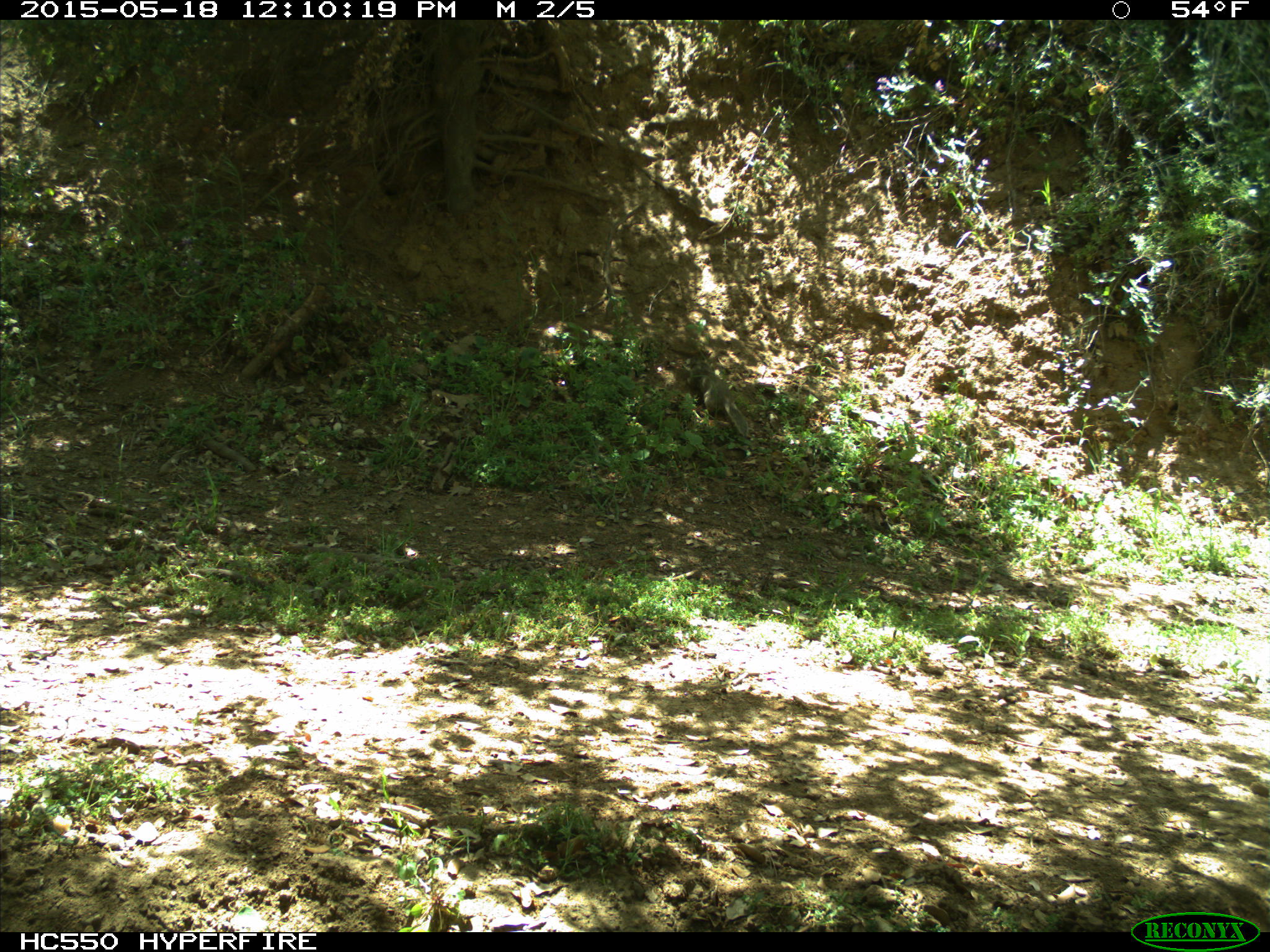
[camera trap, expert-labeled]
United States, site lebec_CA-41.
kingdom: Animalia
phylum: Chordata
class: Mammalia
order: Rodentia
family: Sciuridae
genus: Otospermophilus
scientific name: Otospermophilus beecheyi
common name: california ground squirrel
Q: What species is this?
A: Otospermophilus beecheyi (california ground squirrel).